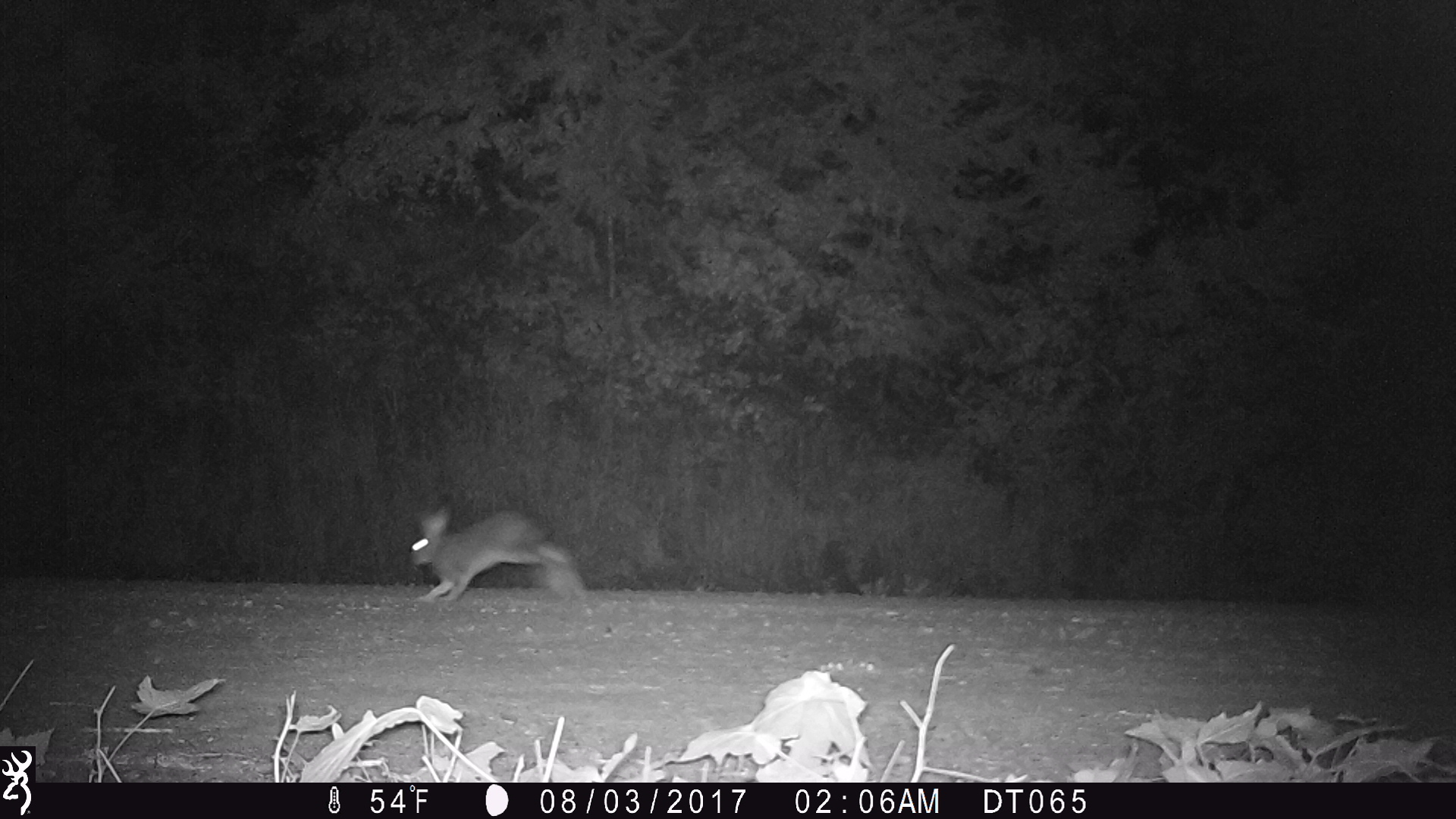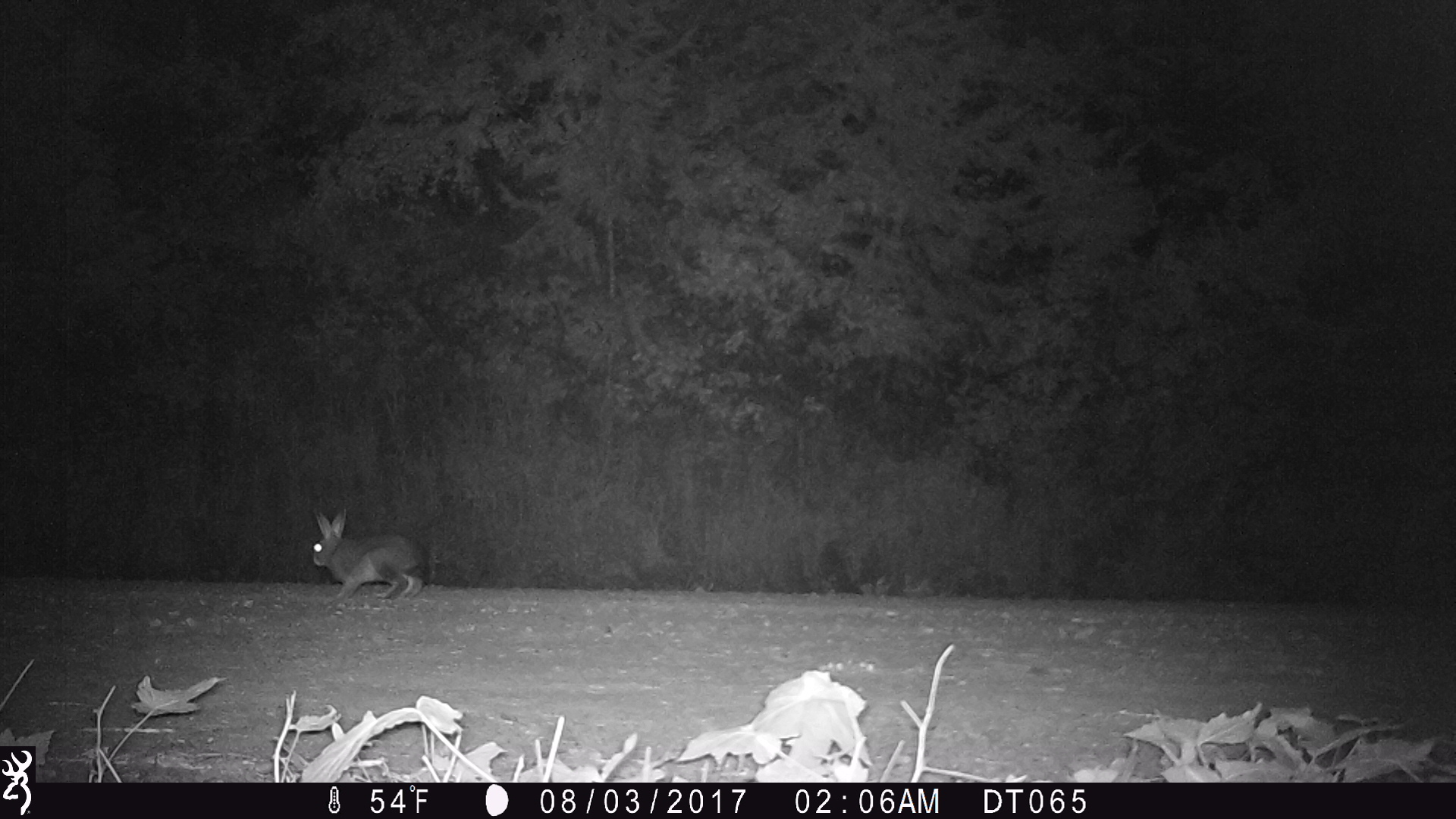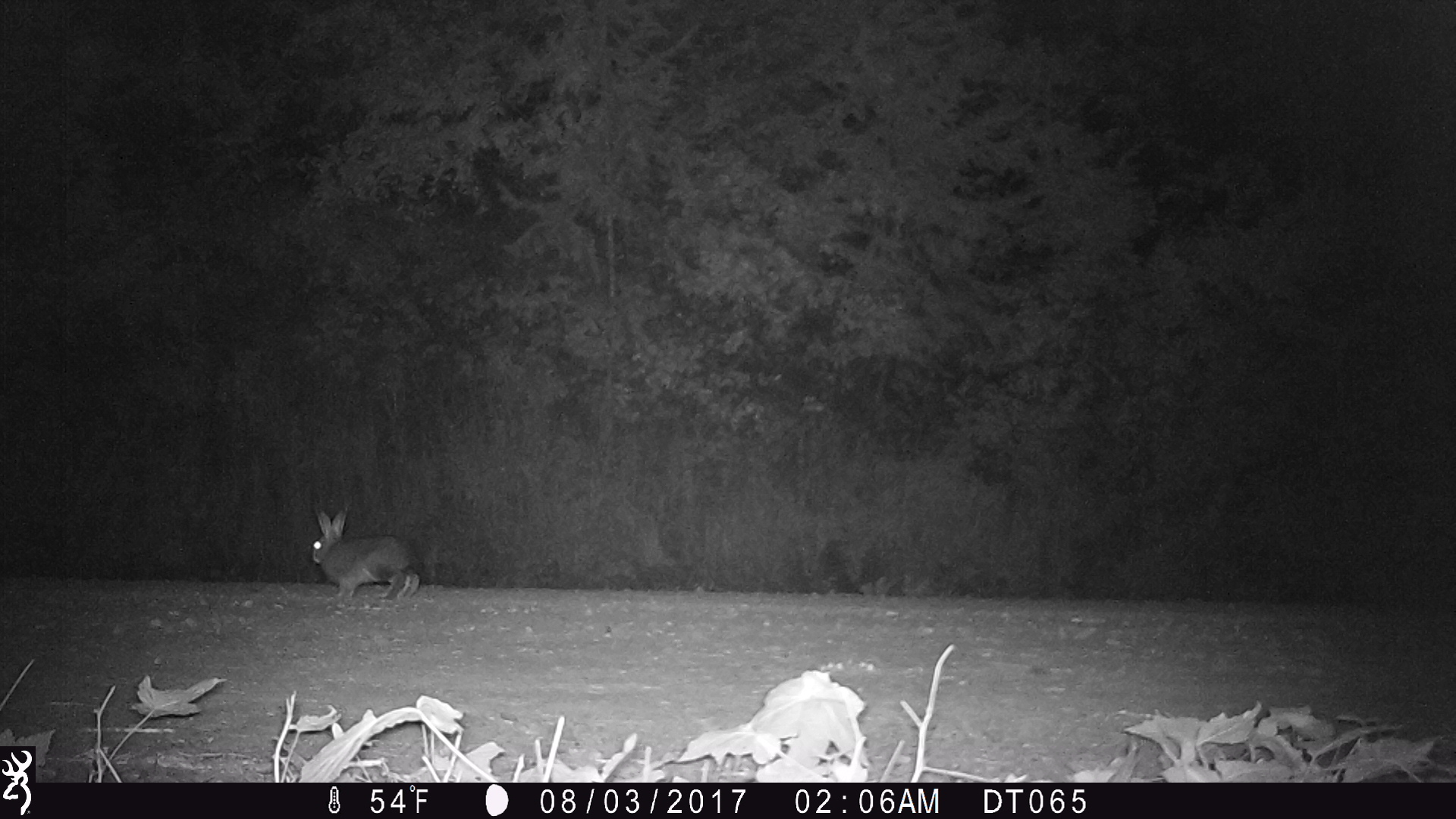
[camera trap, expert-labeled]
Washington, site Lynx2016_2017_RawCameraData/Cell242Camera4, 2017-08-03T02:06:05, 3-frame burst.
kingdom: Animalia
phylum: Chordata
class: Mammalia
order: Lagomorpha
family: Leporidae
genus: Lepus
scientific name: Lepus americanus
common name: snowshoe hare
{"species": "Lepus americanus (snowshoe hare)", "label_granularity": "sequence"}